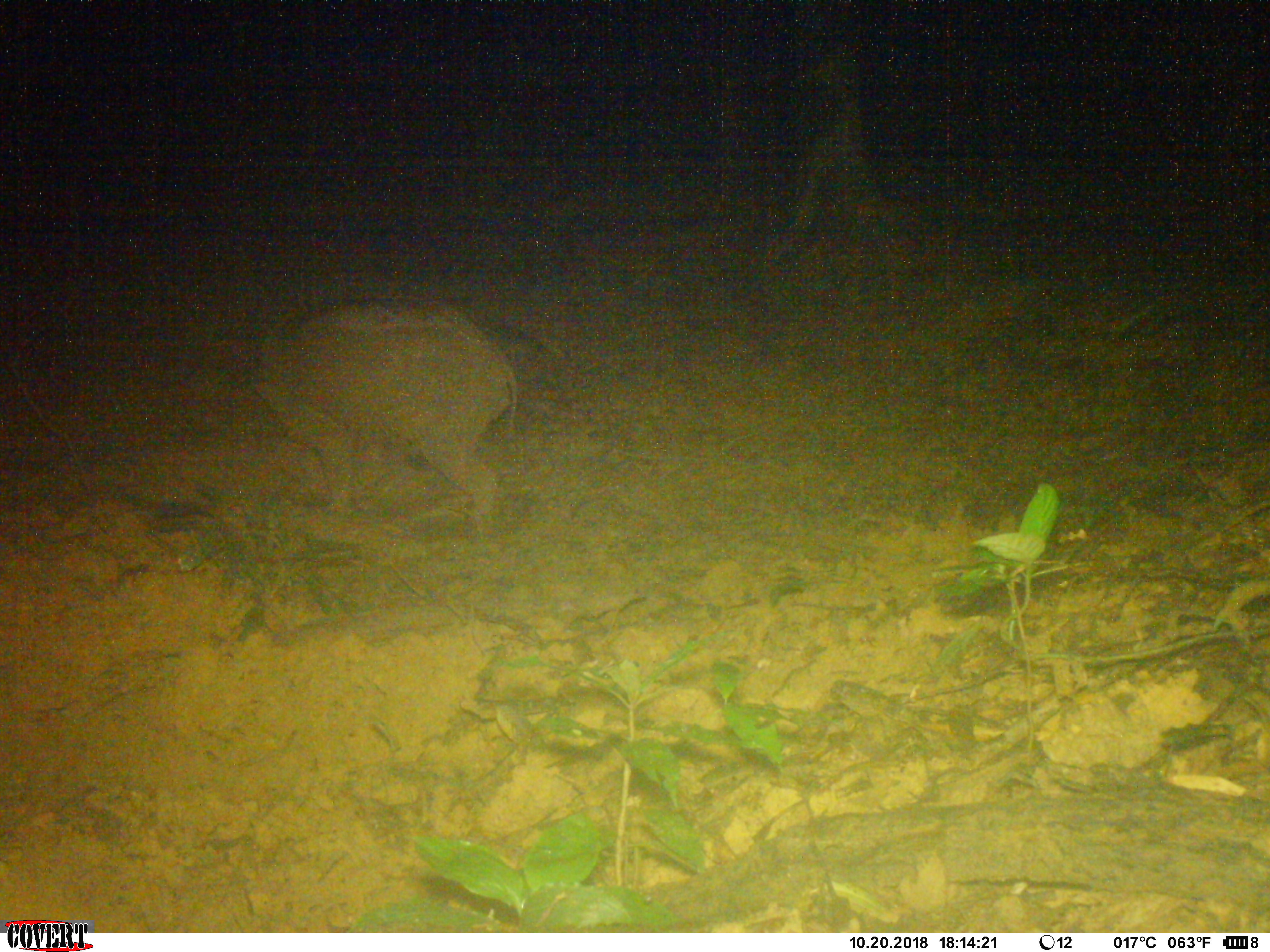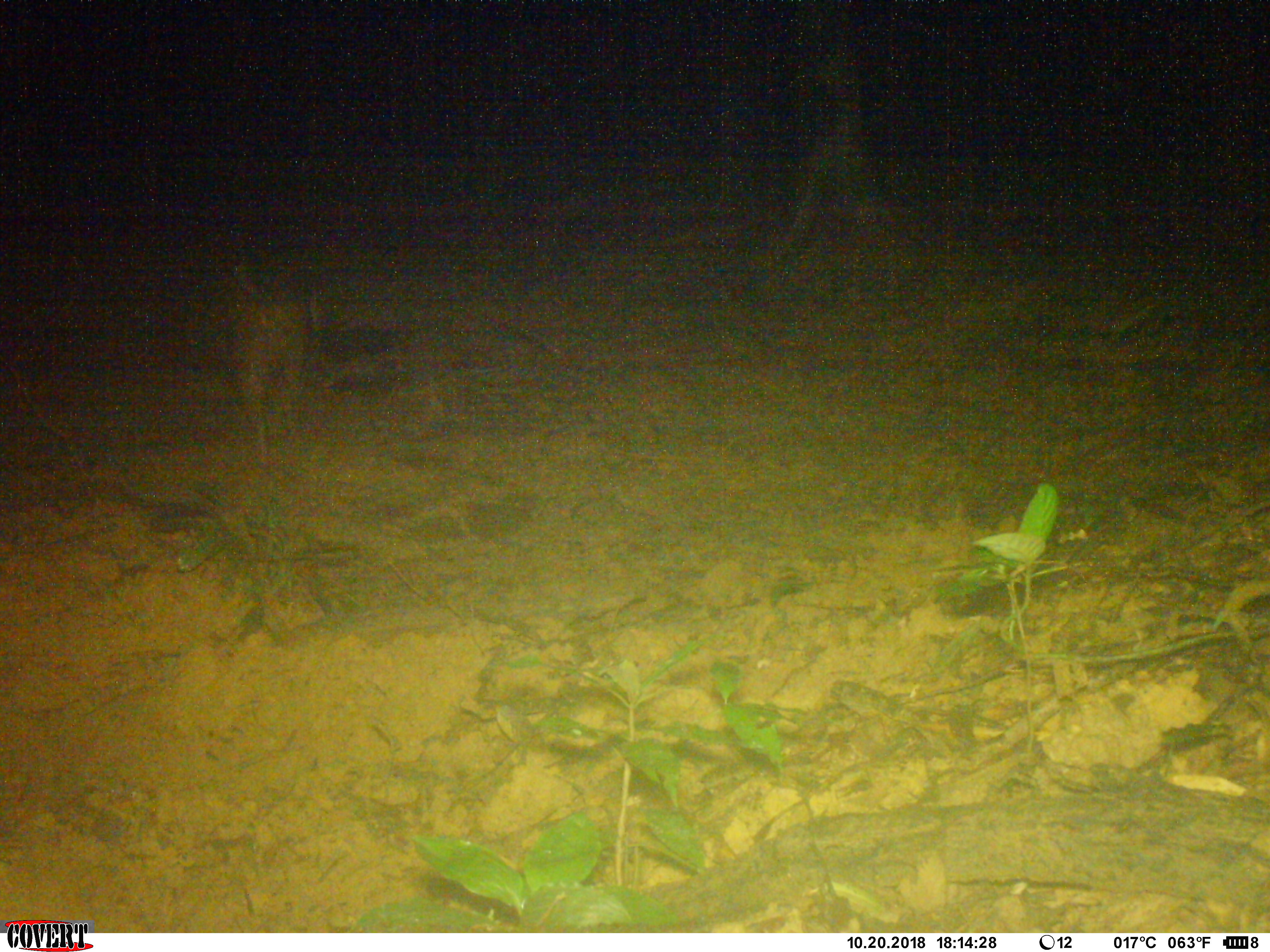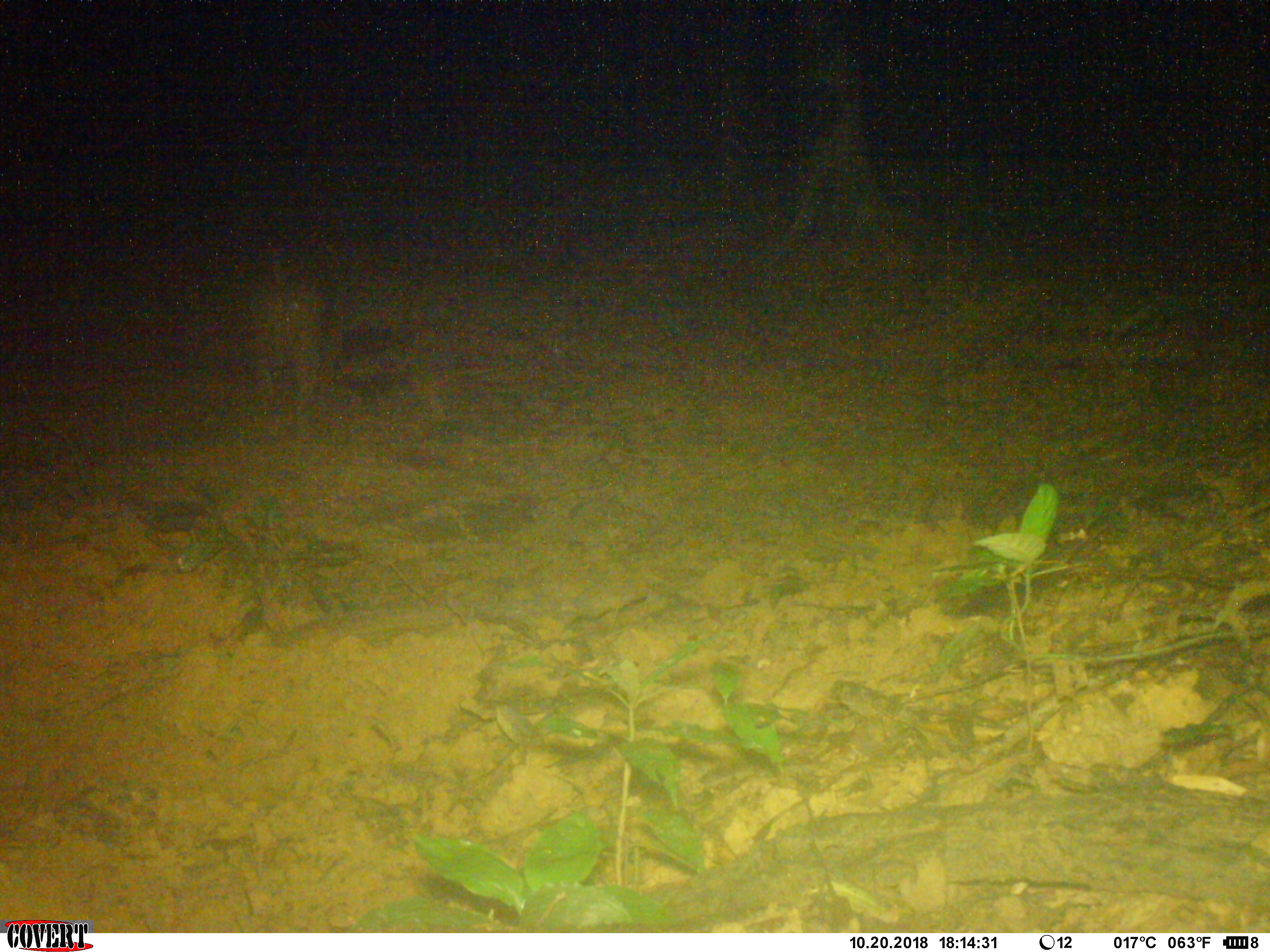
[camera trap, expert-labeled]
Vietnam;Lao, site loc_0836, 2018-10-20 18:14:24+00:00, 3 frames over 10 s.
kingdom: Animalia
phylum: Chordata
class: Mammalia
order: Artiodactyla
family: Suidae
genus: Sus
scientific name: Sus scrofa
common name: eurasian wild pig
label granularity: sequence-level